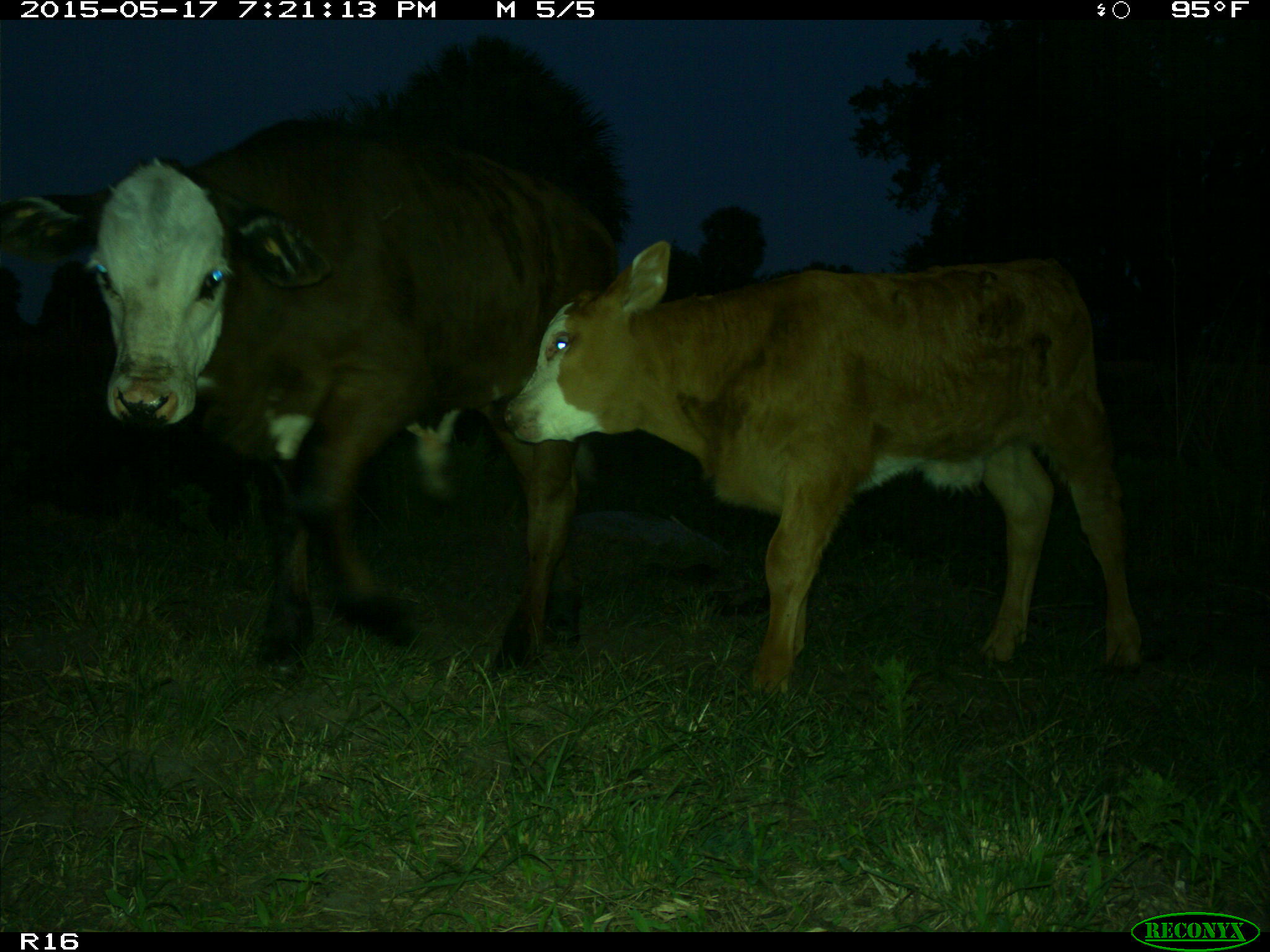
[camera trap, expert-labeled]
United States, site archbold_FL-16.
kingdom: Animalia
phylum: Chordata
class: Mammalia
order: Artiodactyla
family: Bovidae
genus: Bos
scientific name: Bos taurus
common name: domestic cow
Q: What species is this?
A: Bos taurus (domestic cow).